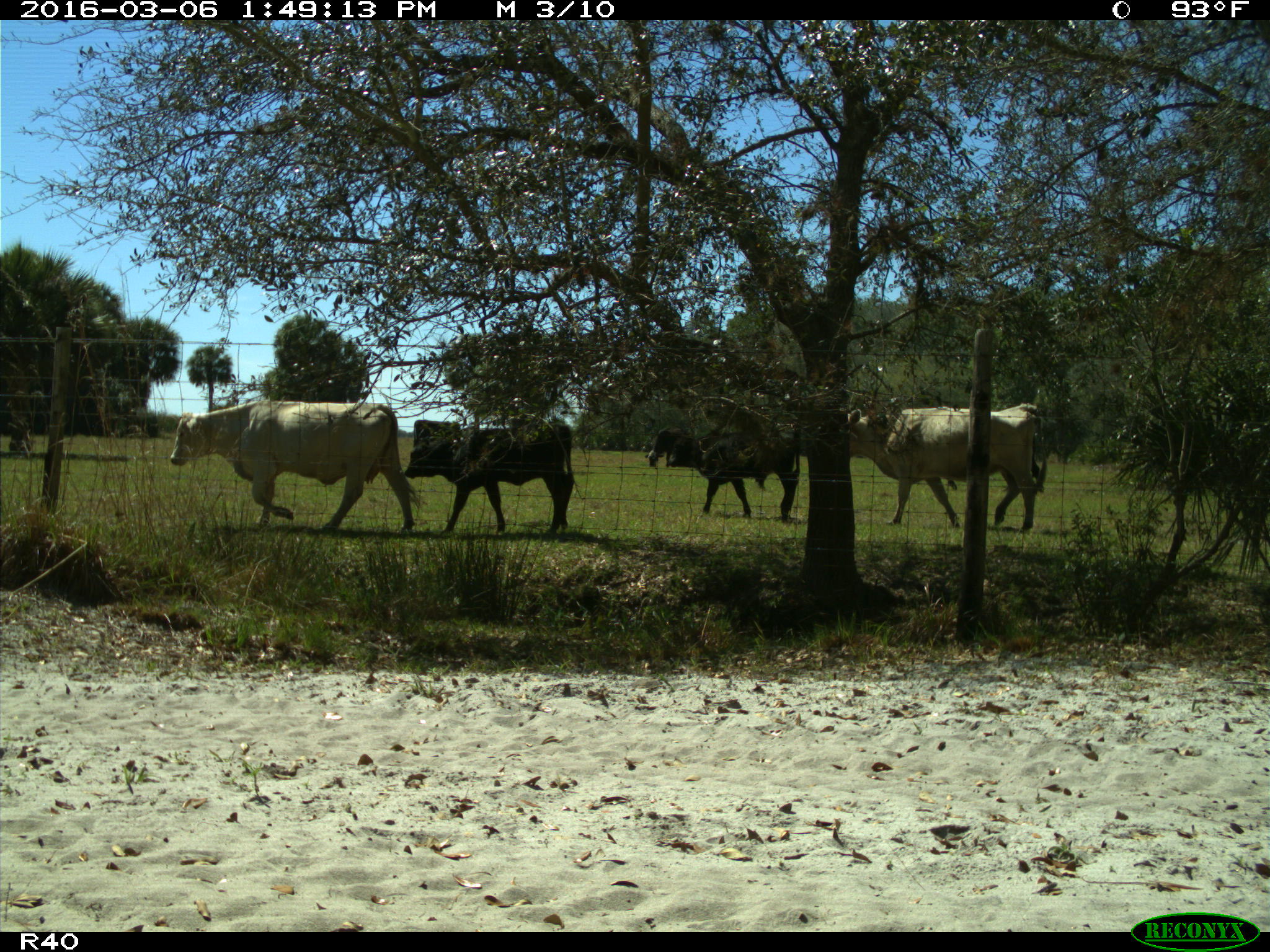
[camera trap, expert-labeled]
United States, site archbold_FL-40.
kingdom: Animalia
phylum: Chordata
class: Mammalia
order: Artiodactyla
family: Bovidae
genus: Bos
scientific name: Bos taurus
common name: domestic cow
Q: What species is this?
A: Bos taurus (domestic cow).